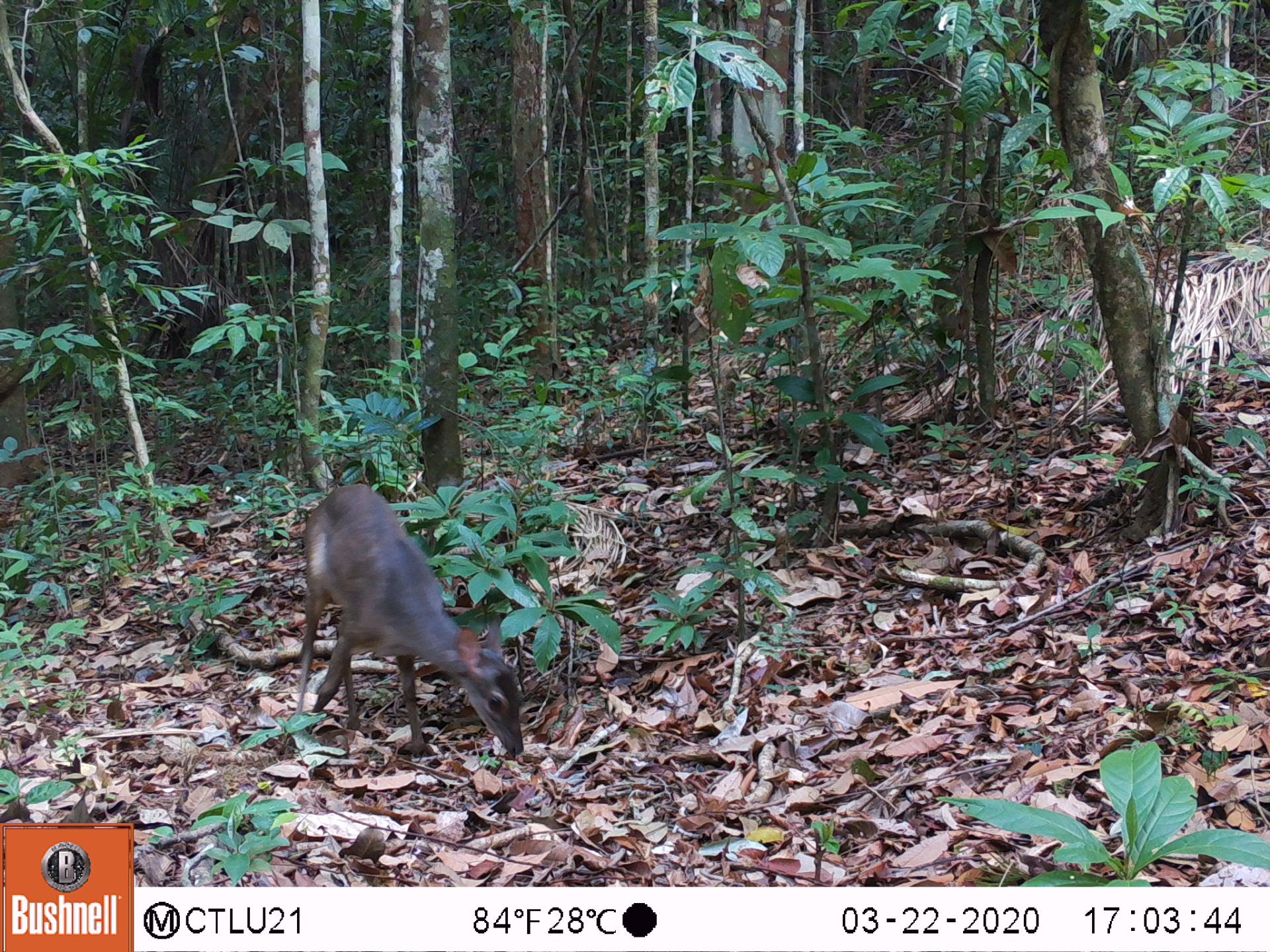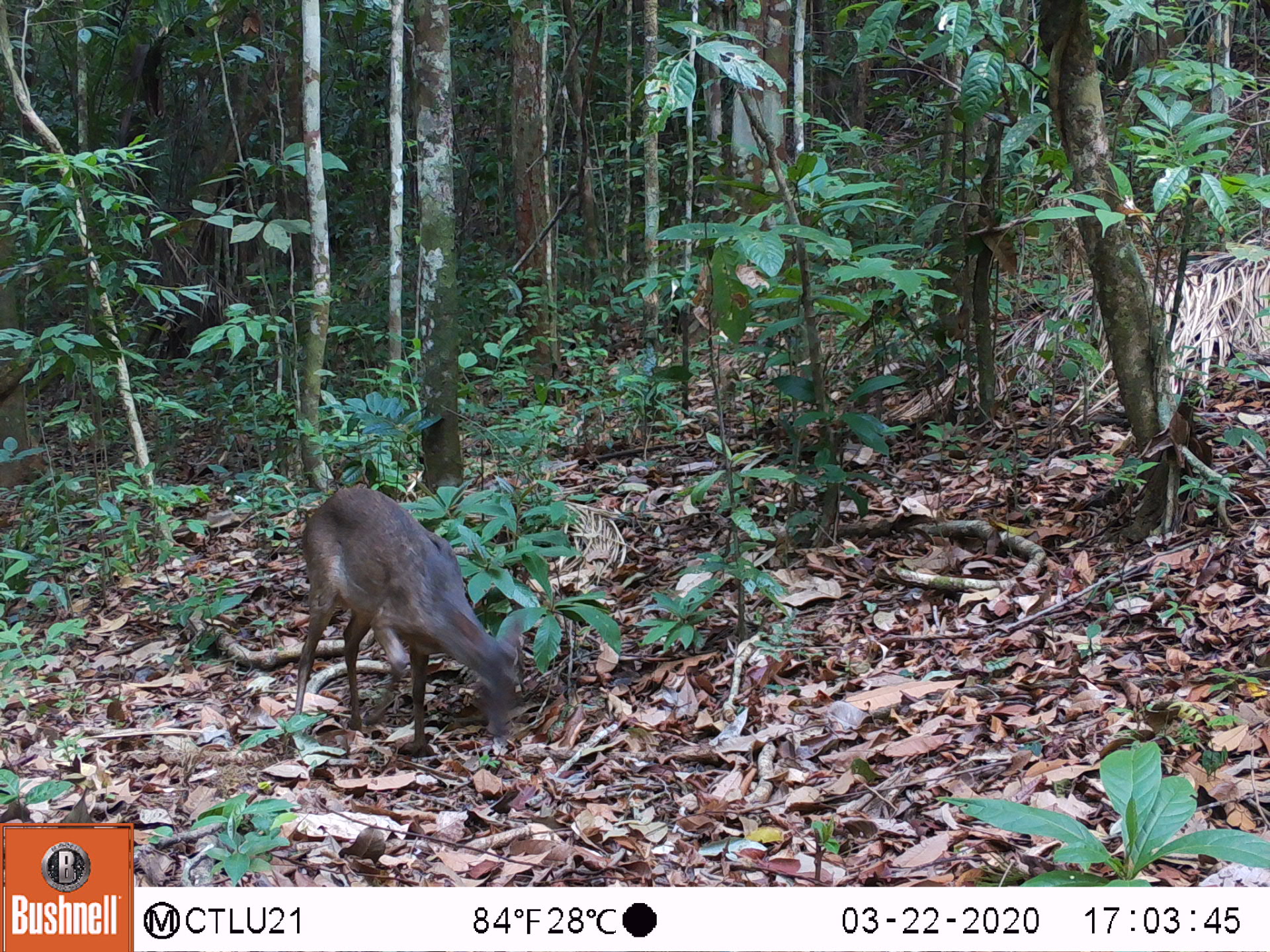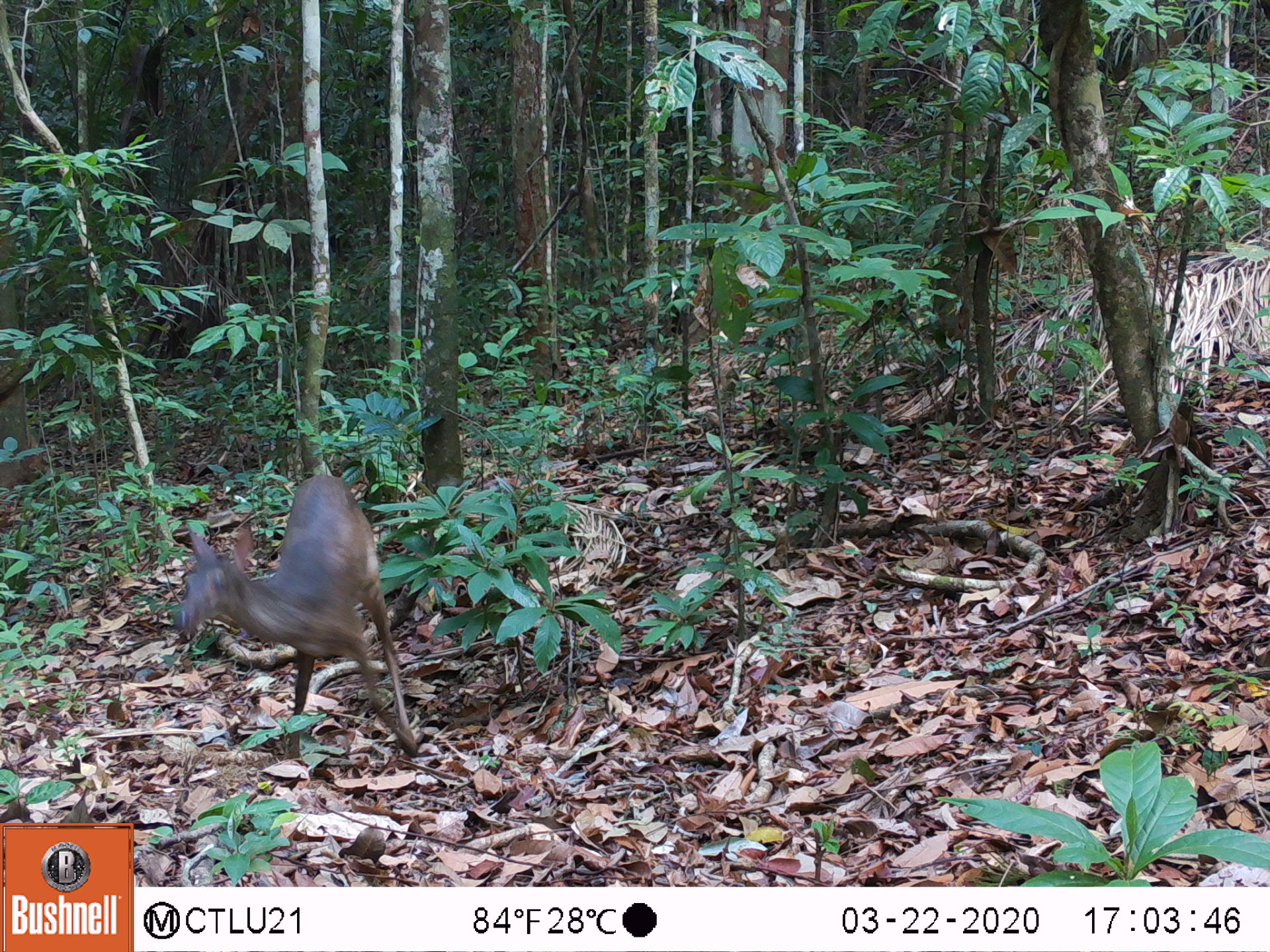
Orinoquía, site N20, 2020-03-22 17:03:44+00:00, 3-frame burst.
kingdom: Animalia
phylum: Chordata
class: Mammalia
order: Artiodactyla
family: Cervidae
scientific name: Cervidae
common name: deer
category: unknown cervid